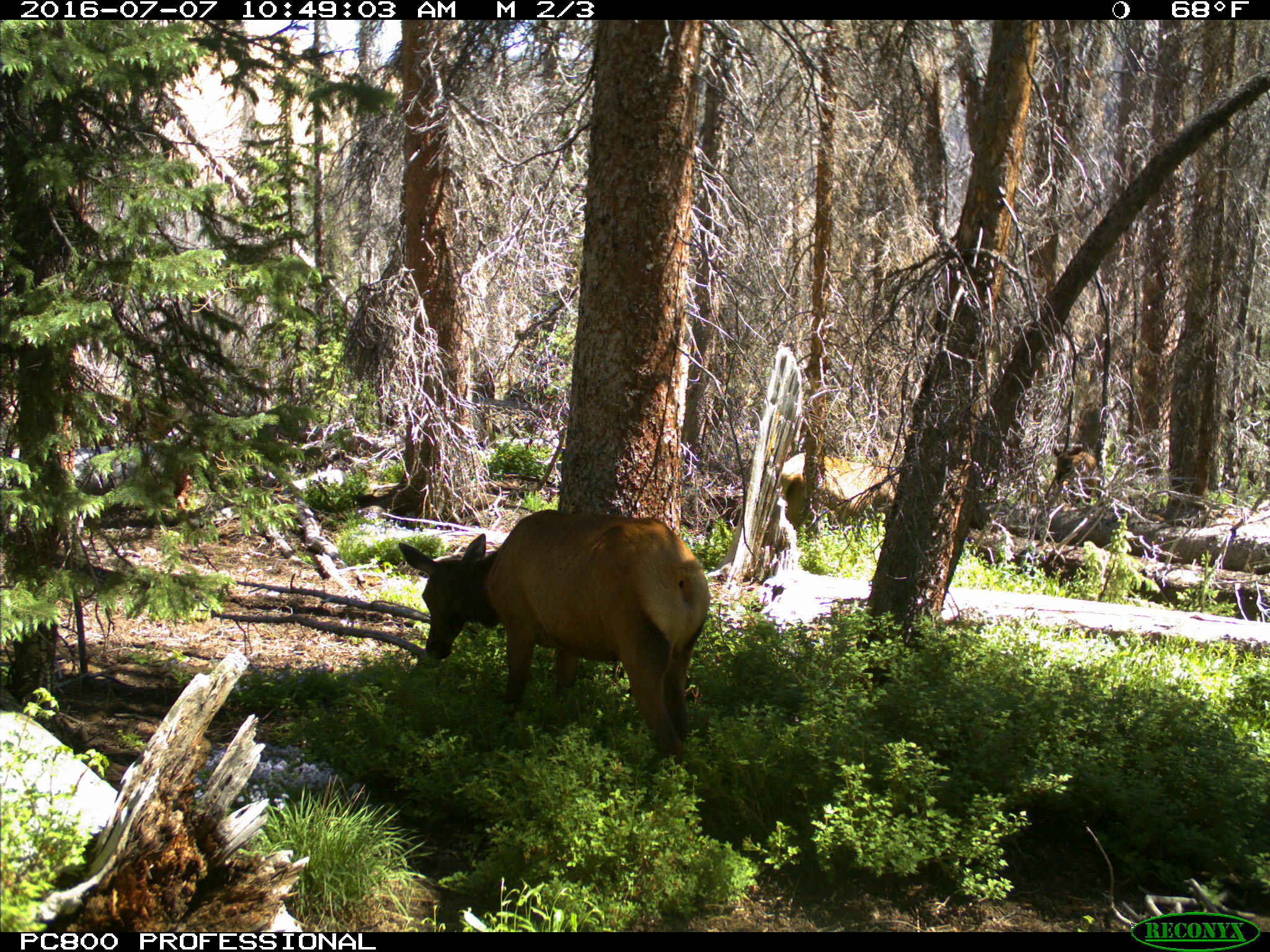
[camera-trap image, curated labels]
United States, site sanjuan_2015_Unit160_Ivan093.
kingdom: Animalia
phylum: Chordata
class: Mammalia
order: Artiodactyla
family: Cervidae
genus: Cervus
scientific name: Cervus elaphus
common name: red deer